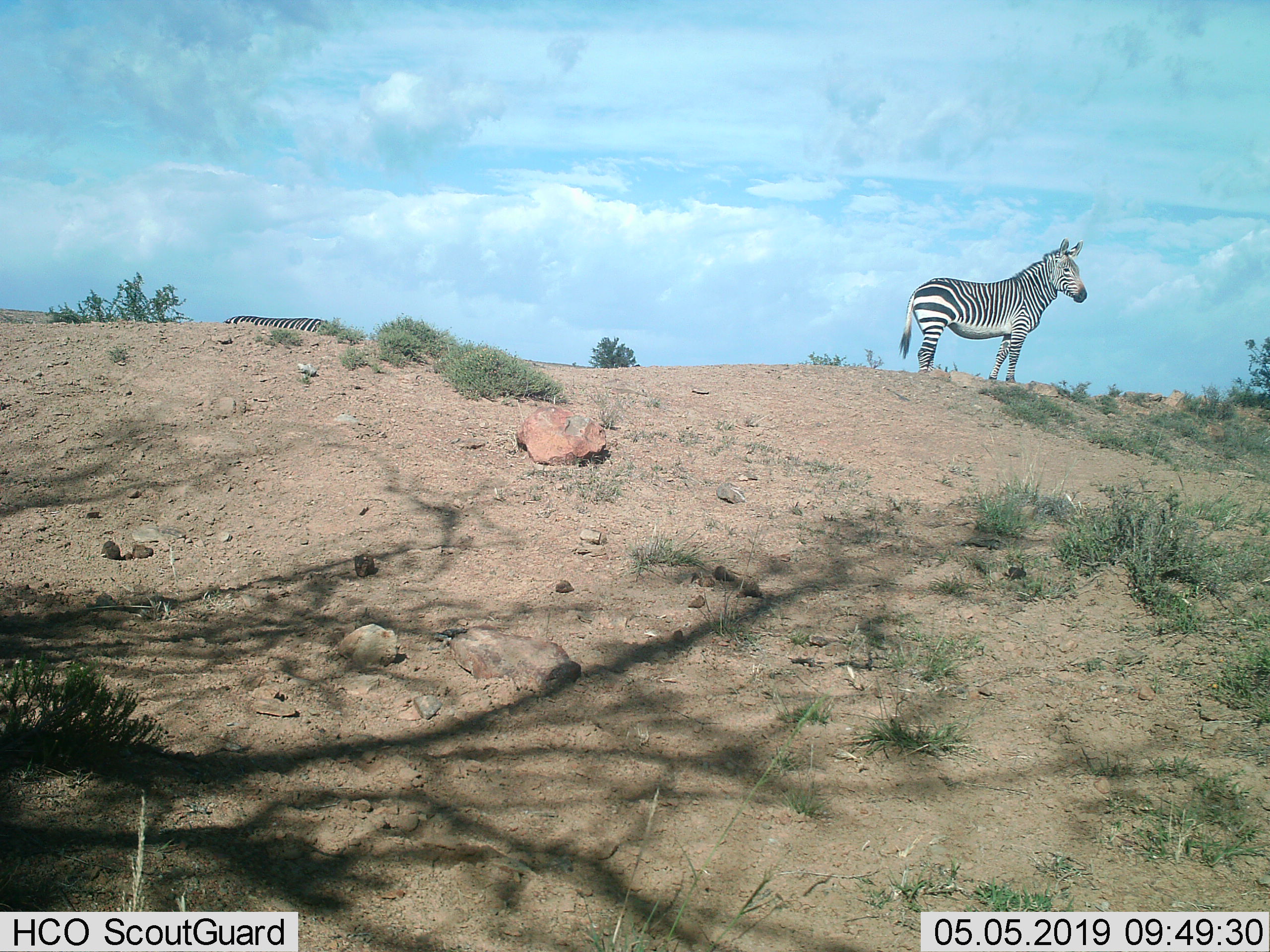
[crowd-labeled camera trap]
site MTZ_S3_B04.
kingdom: Animalia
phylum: Chordata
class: Mammalia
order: Perissodactyla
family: Equidae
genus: Equus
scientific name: Equus zebra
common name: mountain zebra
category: zebramountain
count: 2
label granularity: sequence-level